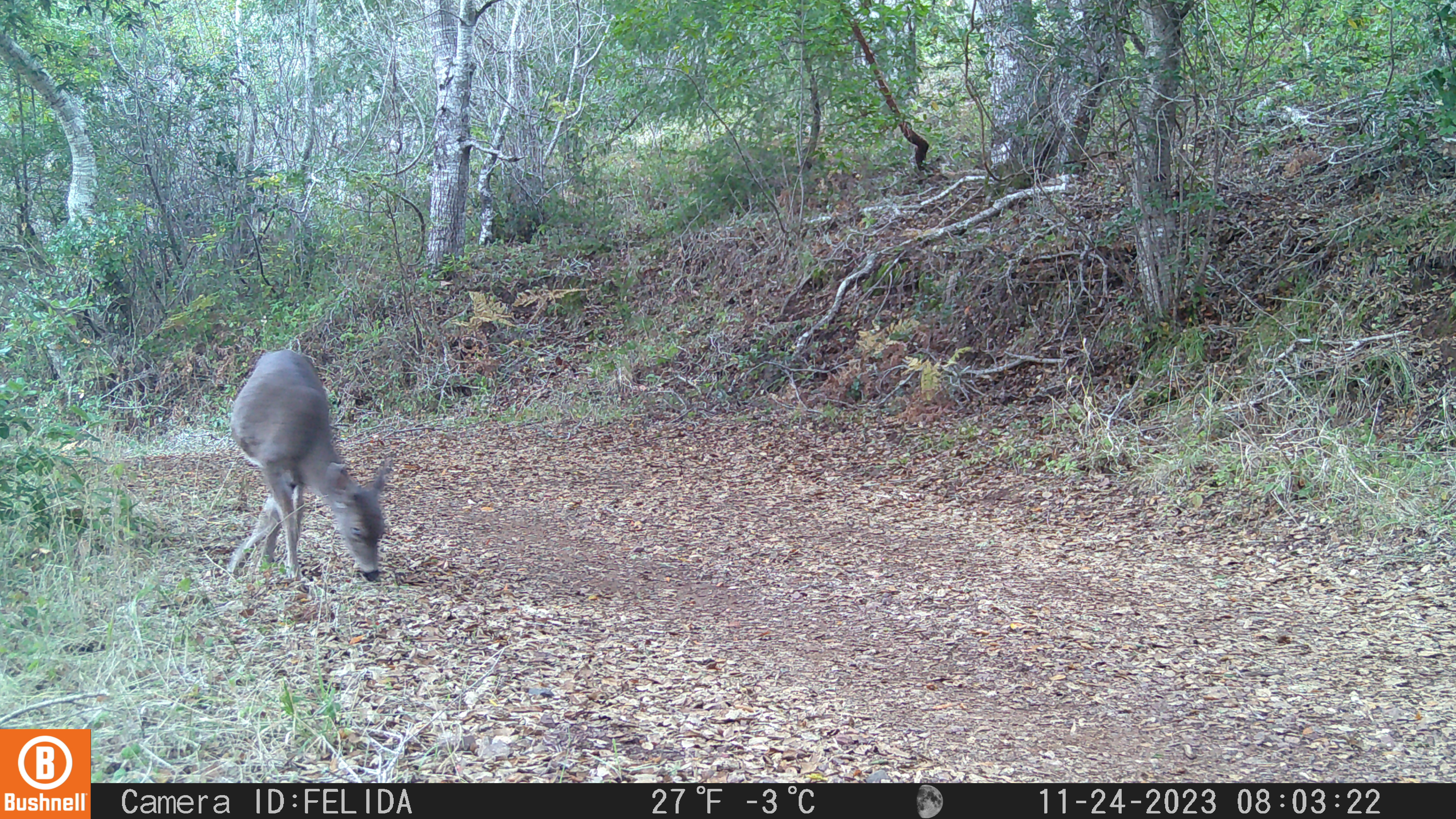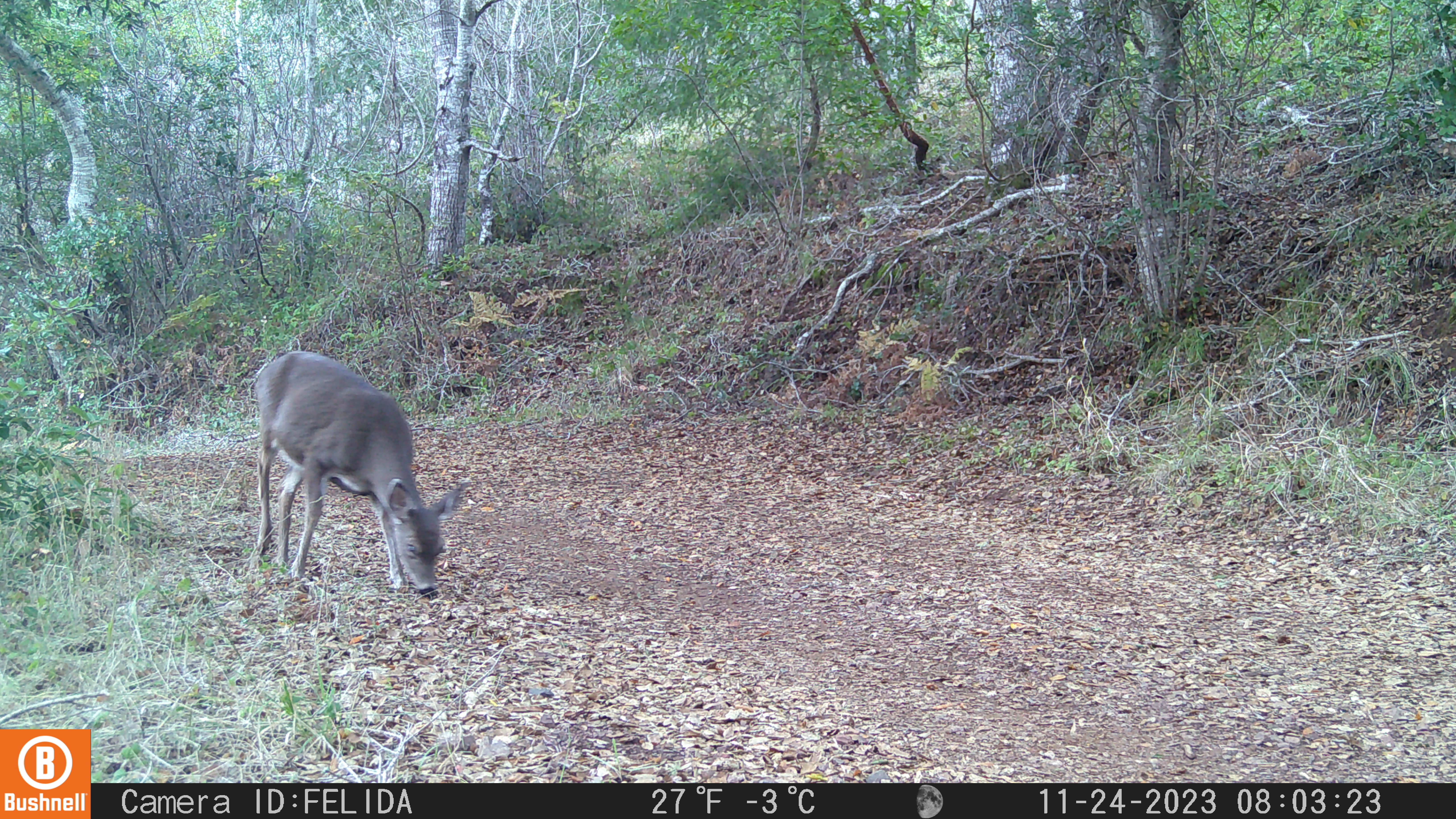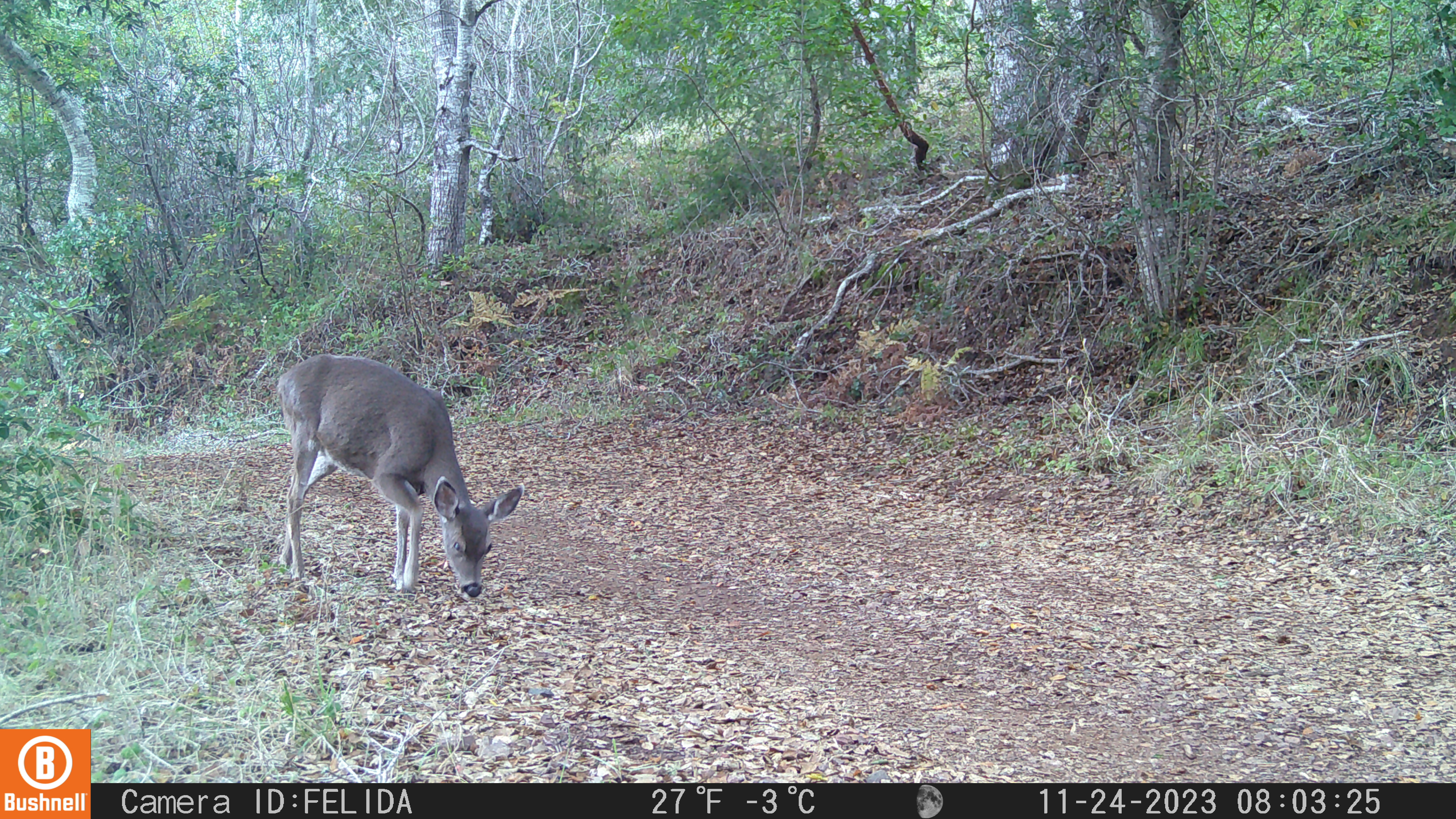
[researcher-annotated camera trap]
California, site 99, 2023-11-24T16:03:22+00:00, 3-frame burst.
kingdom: Animalia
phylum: Chordata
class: Mammalia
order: Artiodactyla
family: Cervidae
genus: Odocoileus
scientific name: Odocoileus hemionus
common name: mule deer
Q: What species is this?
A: Mule deer (Odocoileus hemionus).